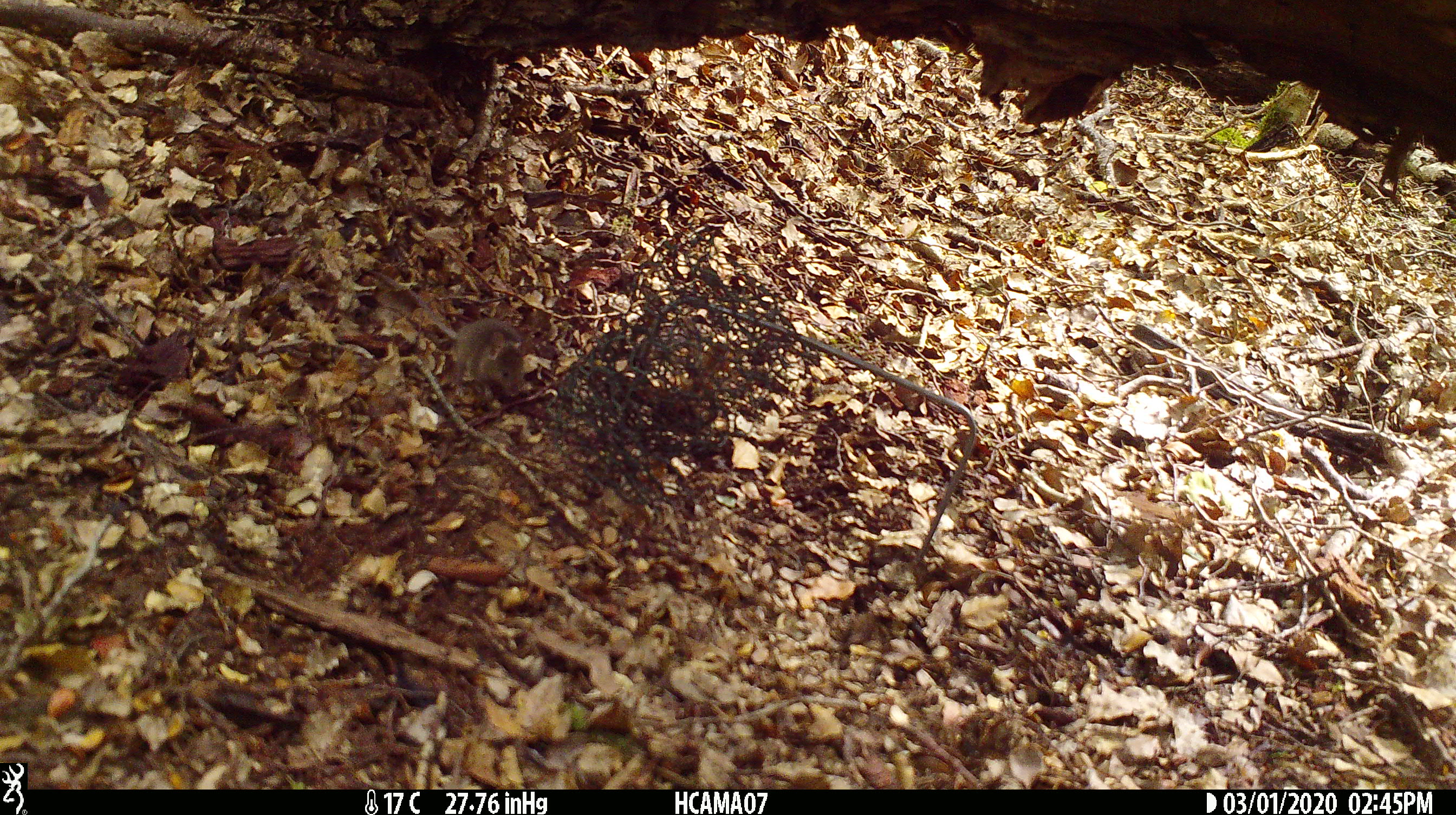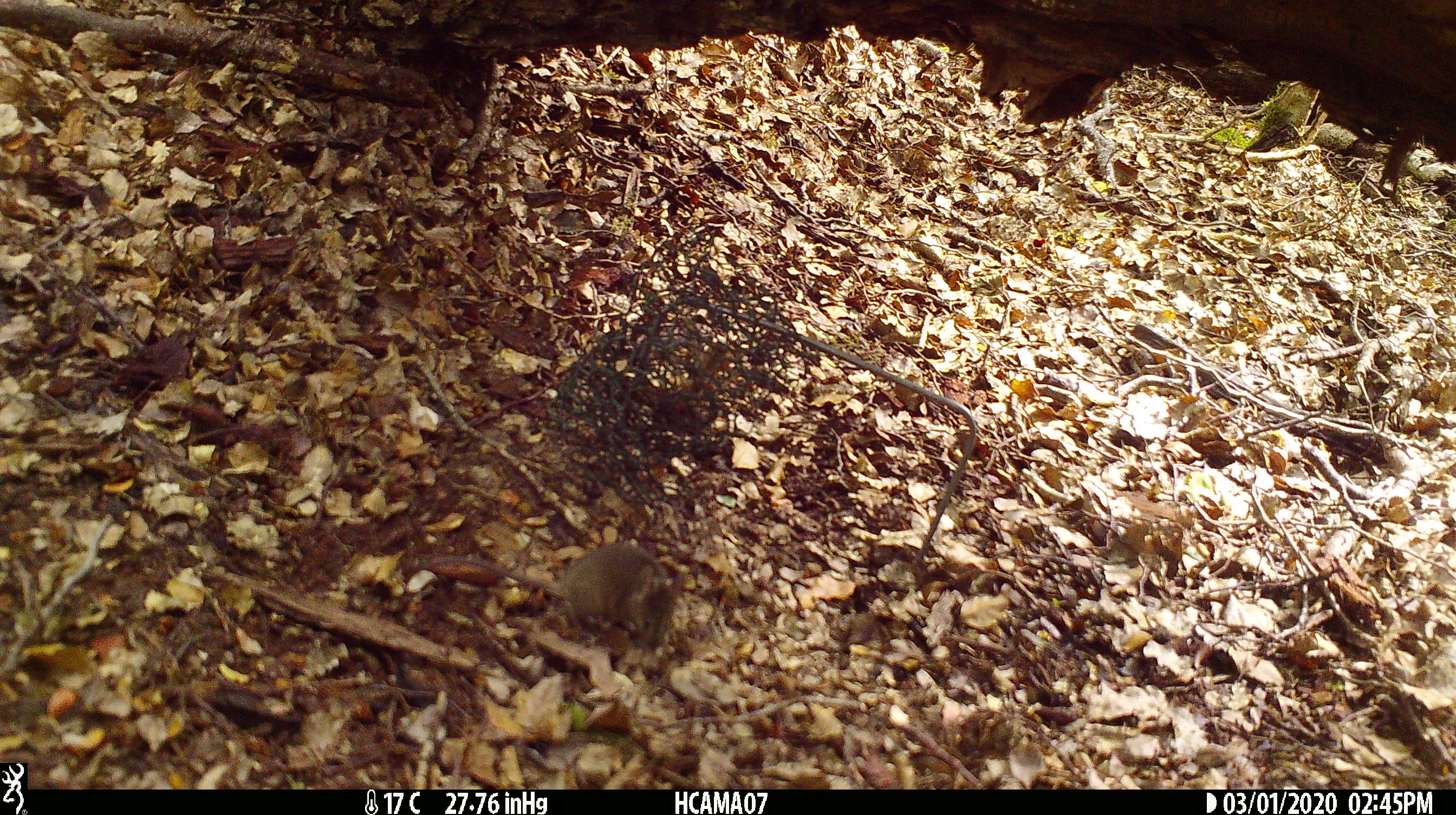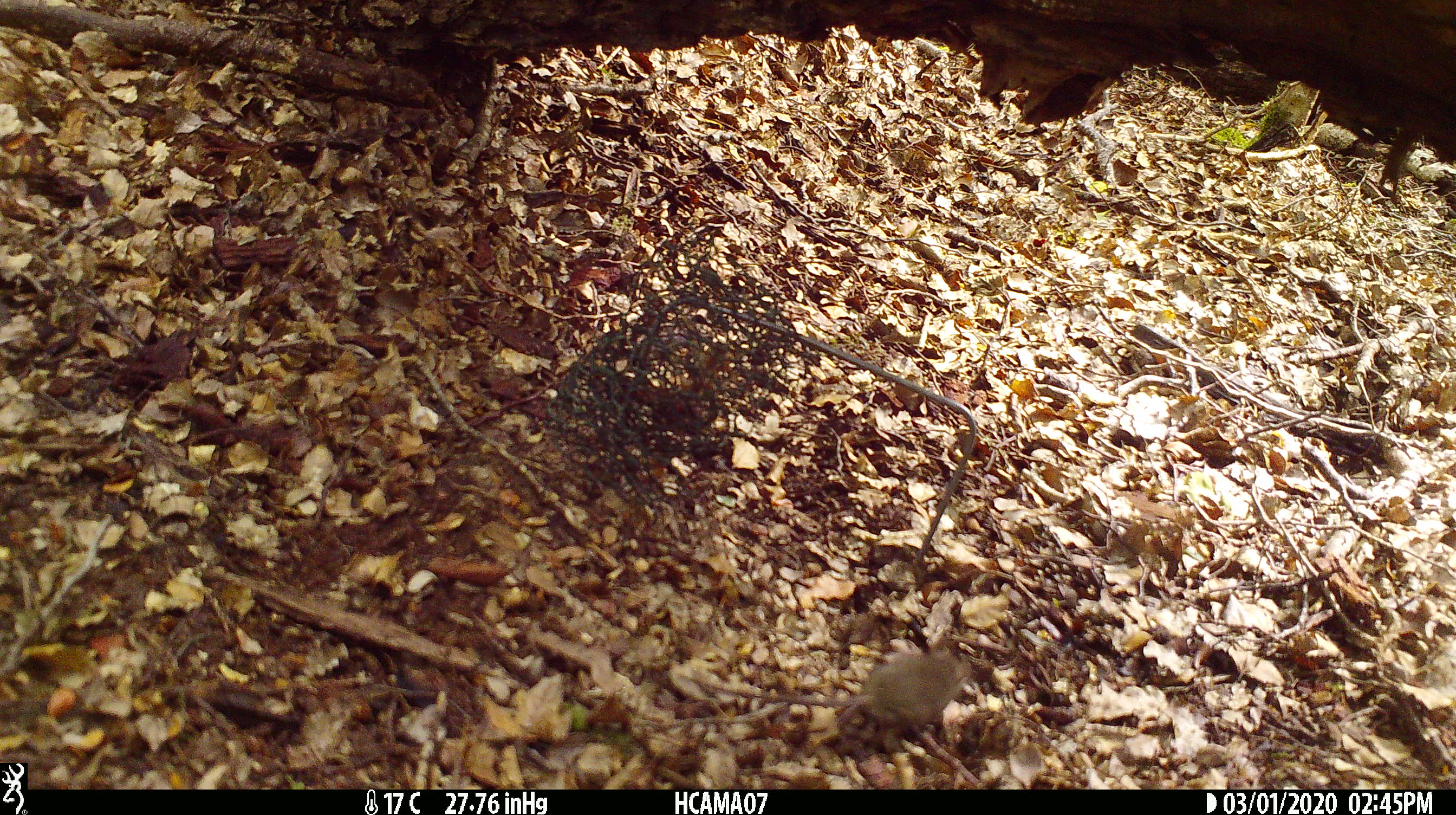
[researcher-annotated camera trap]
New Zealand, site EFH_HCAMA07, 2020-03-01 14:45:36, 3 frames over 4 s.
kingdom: Animalia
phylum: Chordata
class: Mammalia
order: Rodentia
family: Muridae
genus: Mus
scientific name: Mus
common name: mouse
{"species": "mouse (Mus)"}